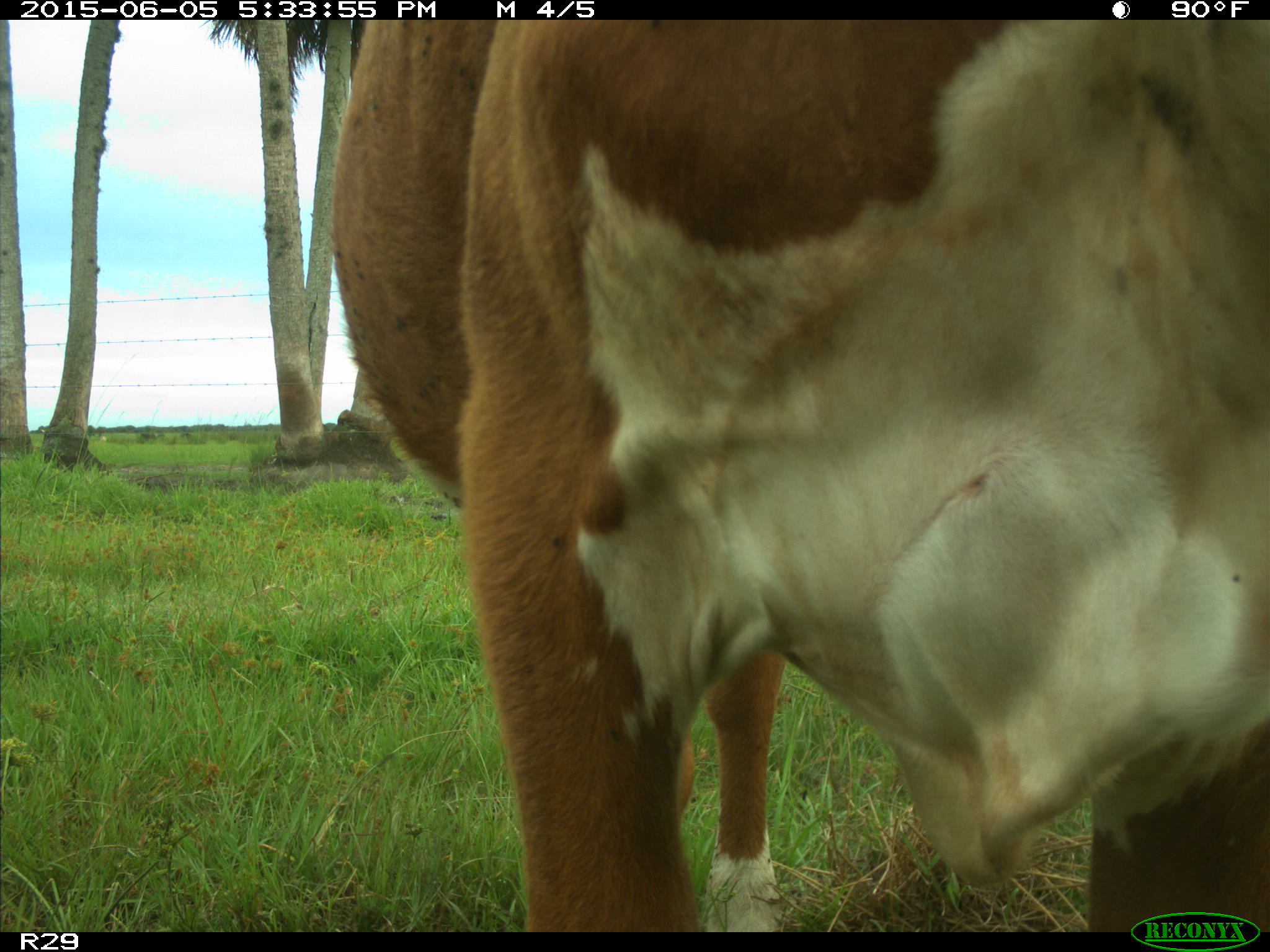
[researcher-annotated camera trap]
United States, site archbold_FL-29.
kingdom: Animalia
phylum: Chordata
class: Mammalia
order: Artiodactyla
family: Bovidae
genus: Bos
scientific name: Bos taurus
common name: domestic cow